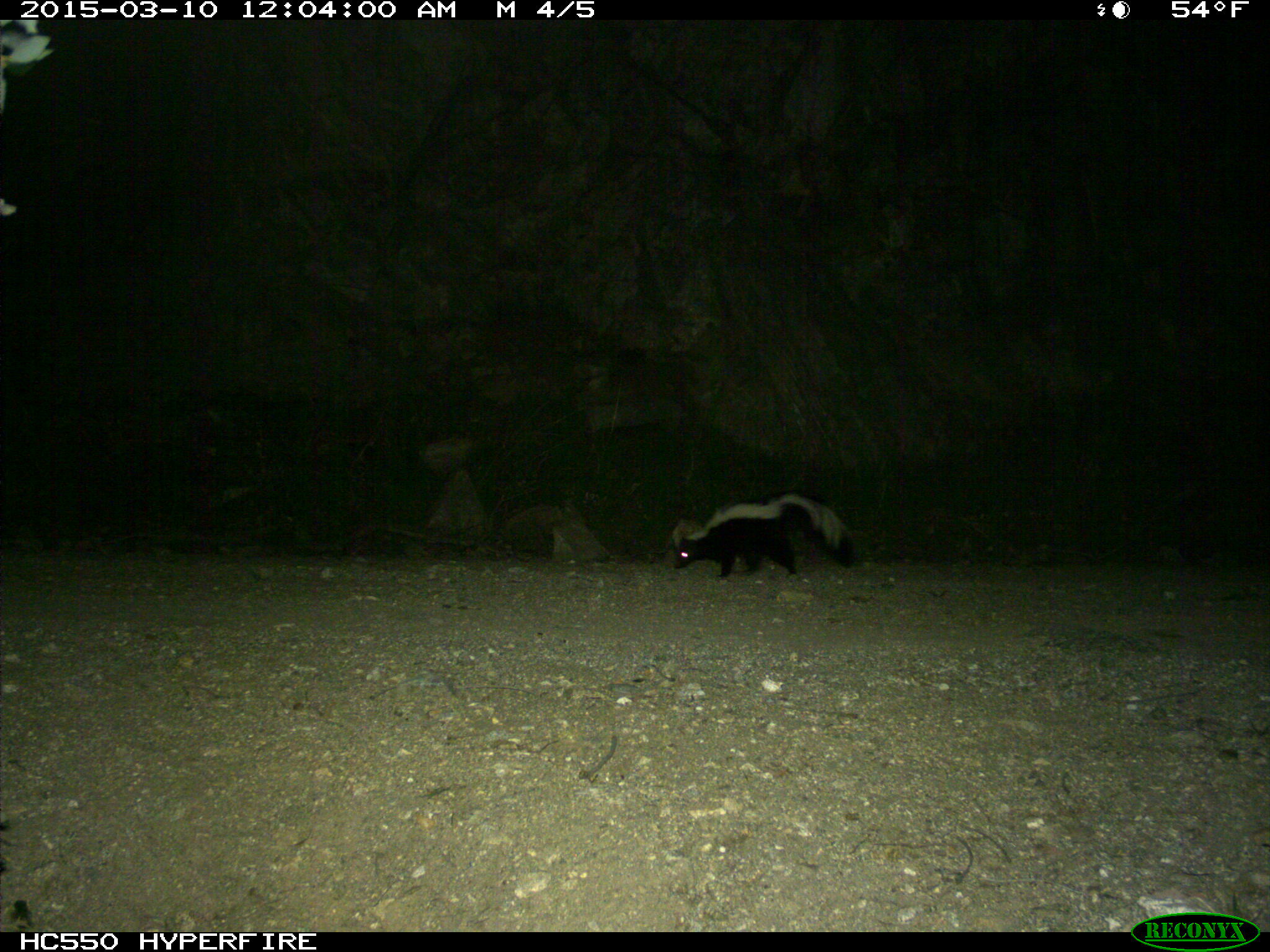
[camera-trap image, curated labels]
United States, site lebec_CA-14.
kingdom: Animalia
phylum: Chordata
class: Mammalia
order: Carnivora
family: Mephitidae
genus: Mephitis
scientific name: Mephitis mephitis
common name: striped skunk